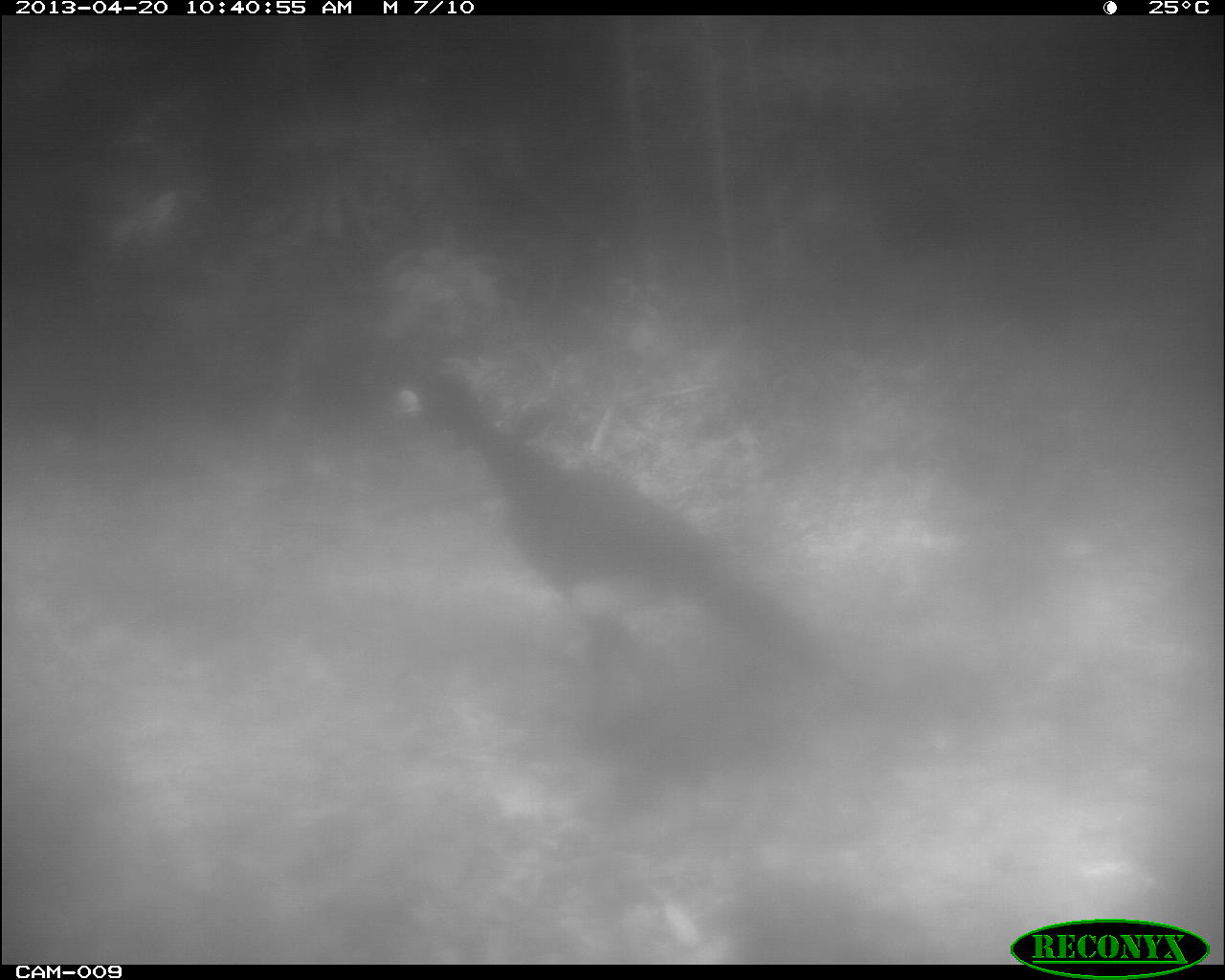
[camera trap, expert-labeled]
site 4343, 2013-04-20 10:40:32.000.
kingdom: Animalia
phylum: Chordata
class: Aves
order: Galliformes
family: Cracidae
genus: Crax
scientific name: Crax rubra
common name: great curassow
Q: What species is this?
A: Crax rubra (great curassow).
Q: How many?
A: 2.